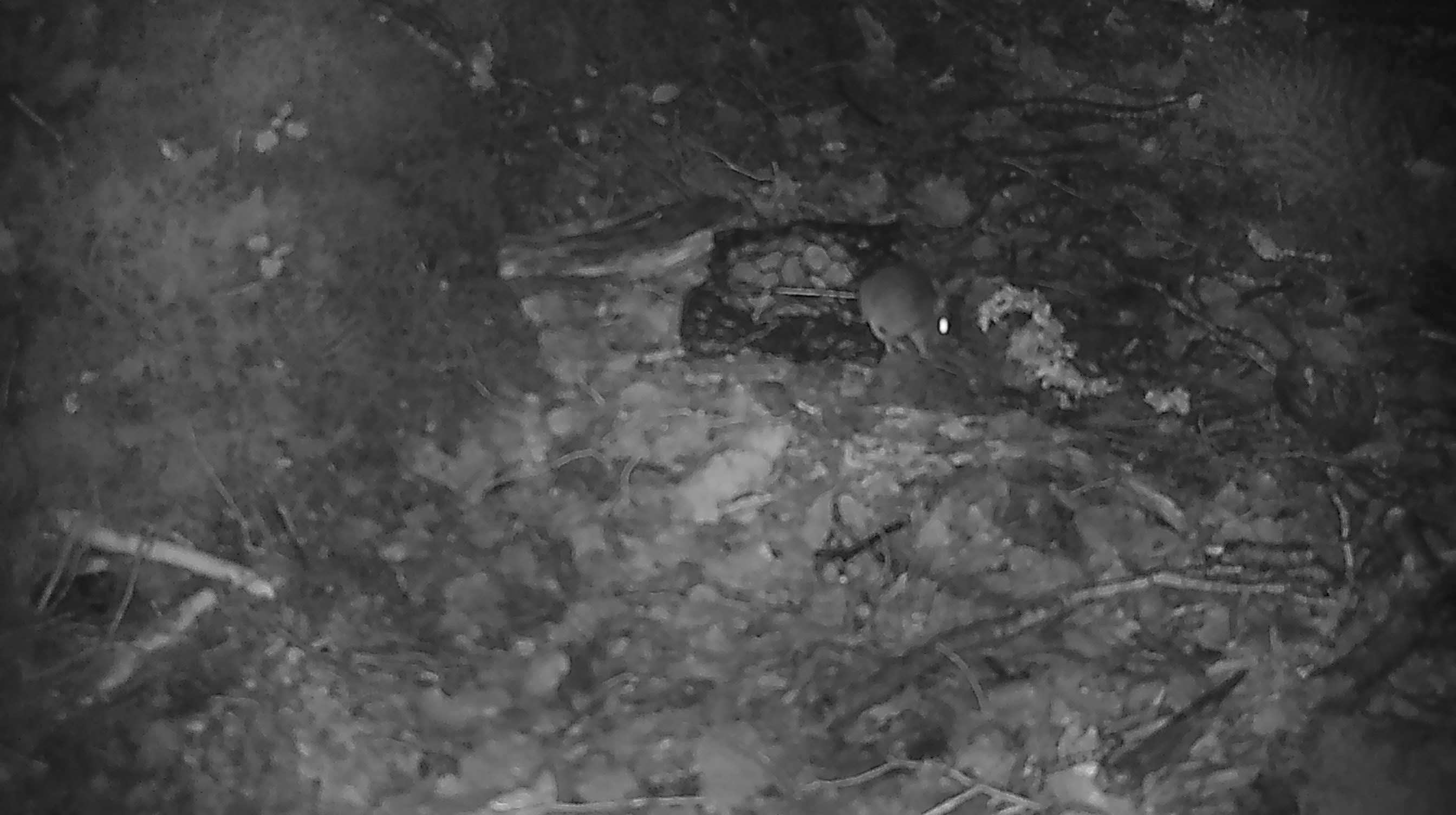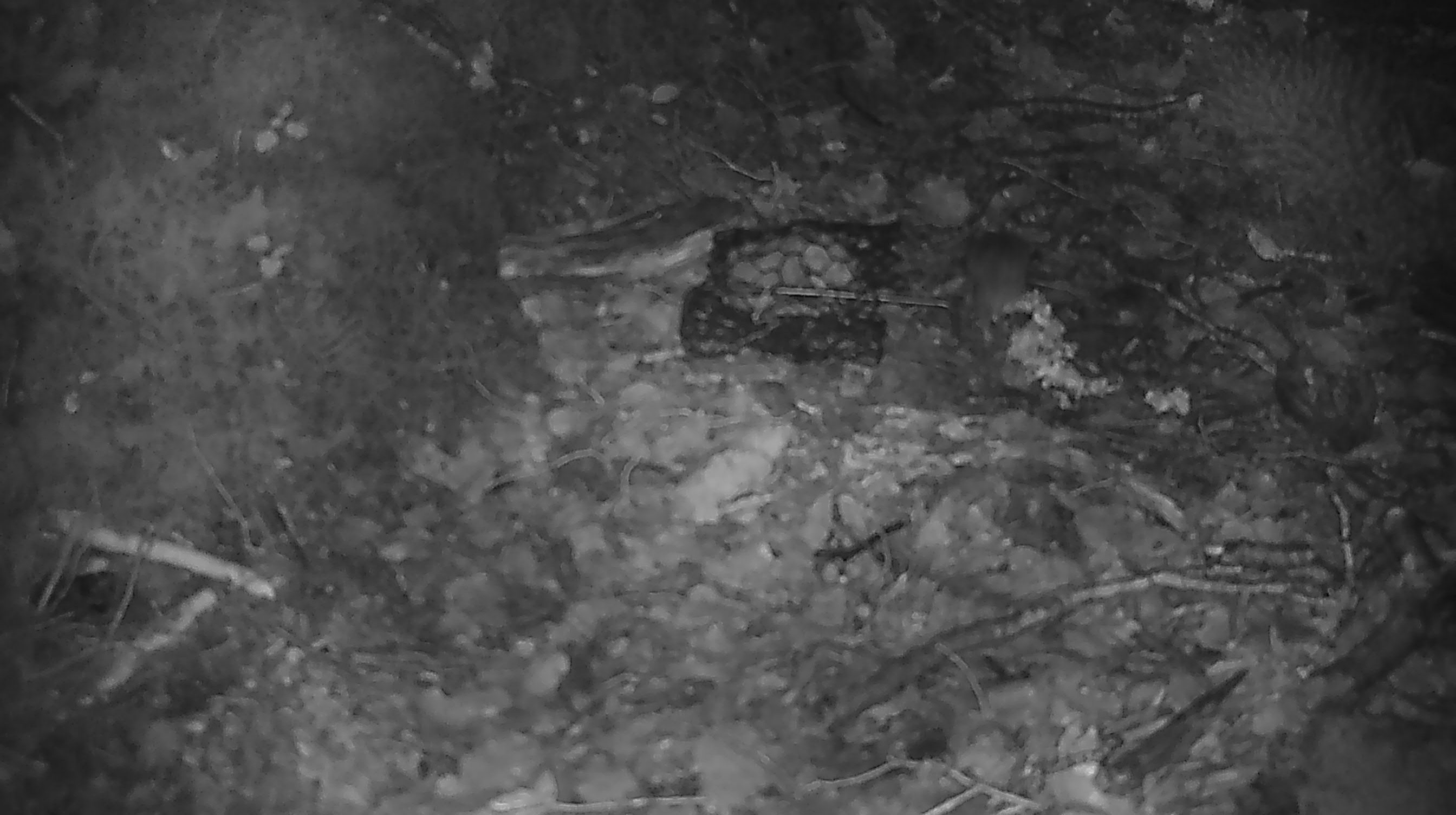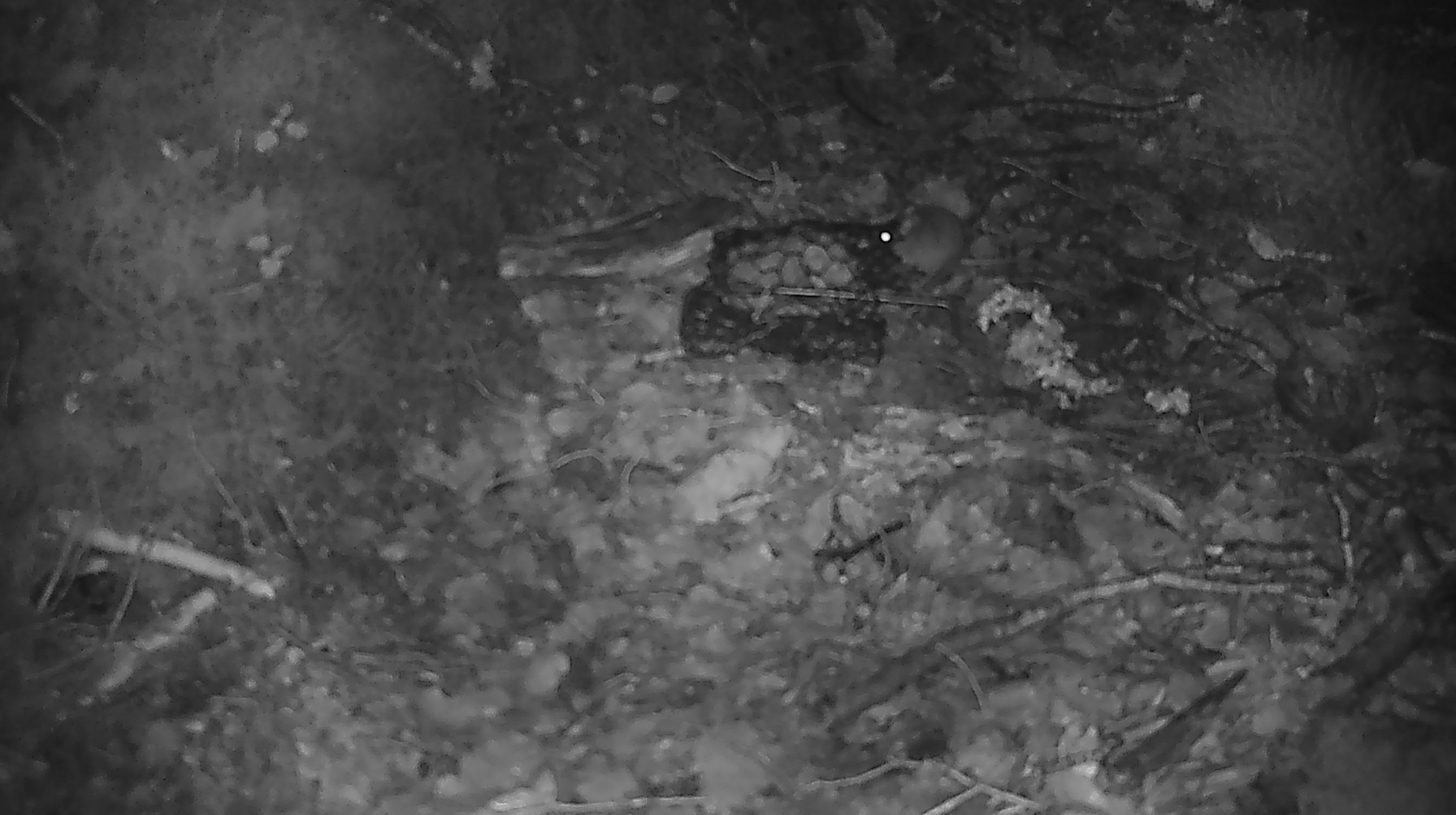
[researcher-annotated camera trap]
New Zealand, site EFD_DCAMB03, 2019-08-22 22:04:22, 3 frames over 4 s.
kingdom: Animalia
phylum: Chordata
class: Mammalia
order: Rodentia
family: Muridae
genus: Mus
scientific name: Mus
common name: mouse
Mouse (Mus).